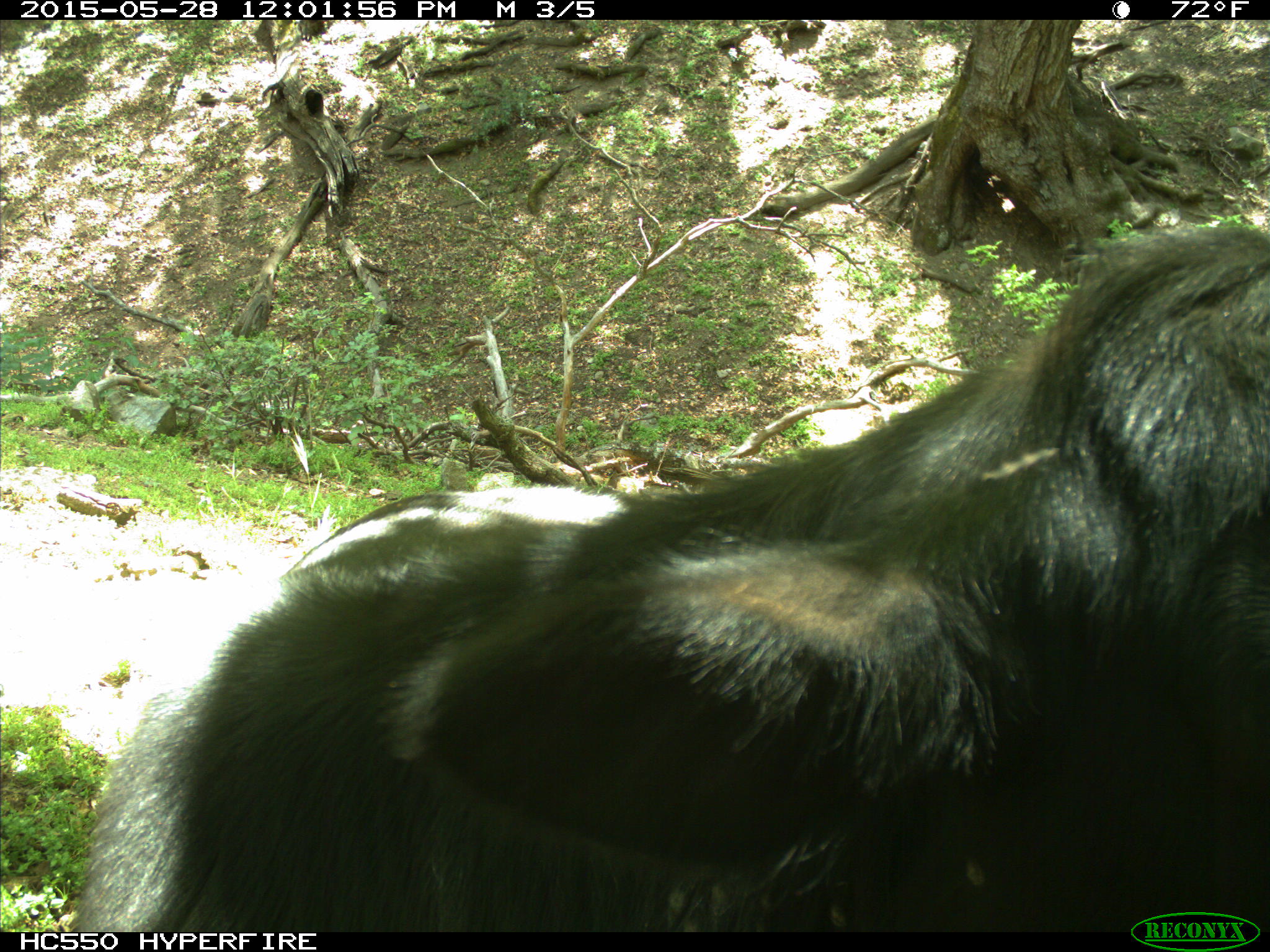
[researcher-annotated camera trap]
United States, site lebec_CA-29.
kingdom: Animalia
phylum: Chordata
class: Mammalia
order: Artiodactyla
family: Bovidae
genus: Bos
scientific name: Bos taurus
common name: domestic cow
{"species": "Bos taurus (domestic cow)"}